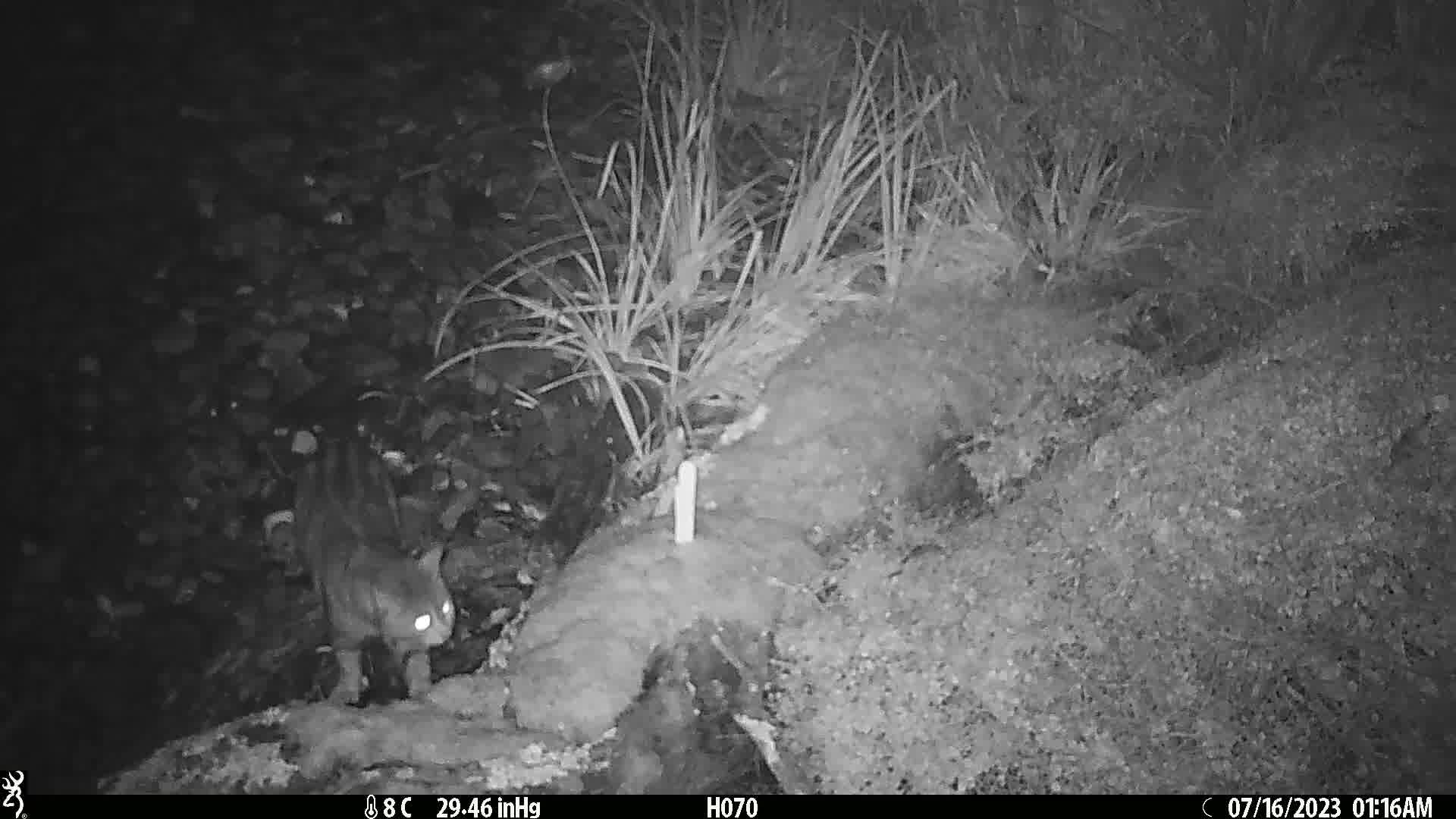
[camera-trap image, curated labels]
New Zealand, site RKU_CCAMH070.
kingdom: Animalia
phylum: Chordata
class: Mammalia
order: Carnivora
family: Felidae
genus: Felis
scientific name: Felis catus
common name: domestic cat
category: cat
Cat (domestic cat) (Felis catus).